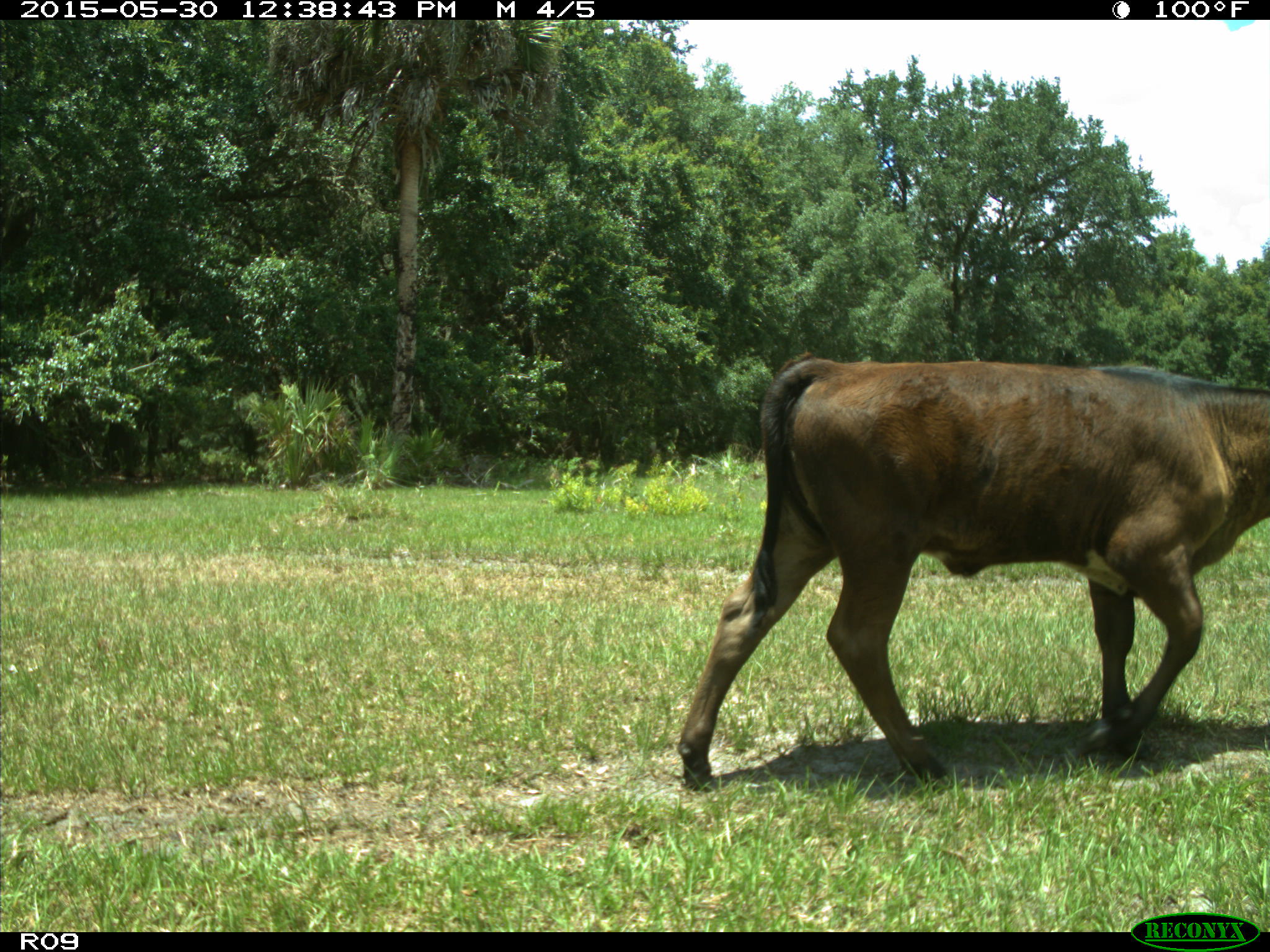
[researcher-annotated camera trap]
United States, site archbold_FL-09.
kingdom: Animalia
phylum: Chordata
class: Mammalia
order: Artiodactyla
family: Bovidae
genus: Bos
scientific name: Bos taurus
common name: domestic cow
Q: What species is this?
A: Bos taurus (domestic cow).